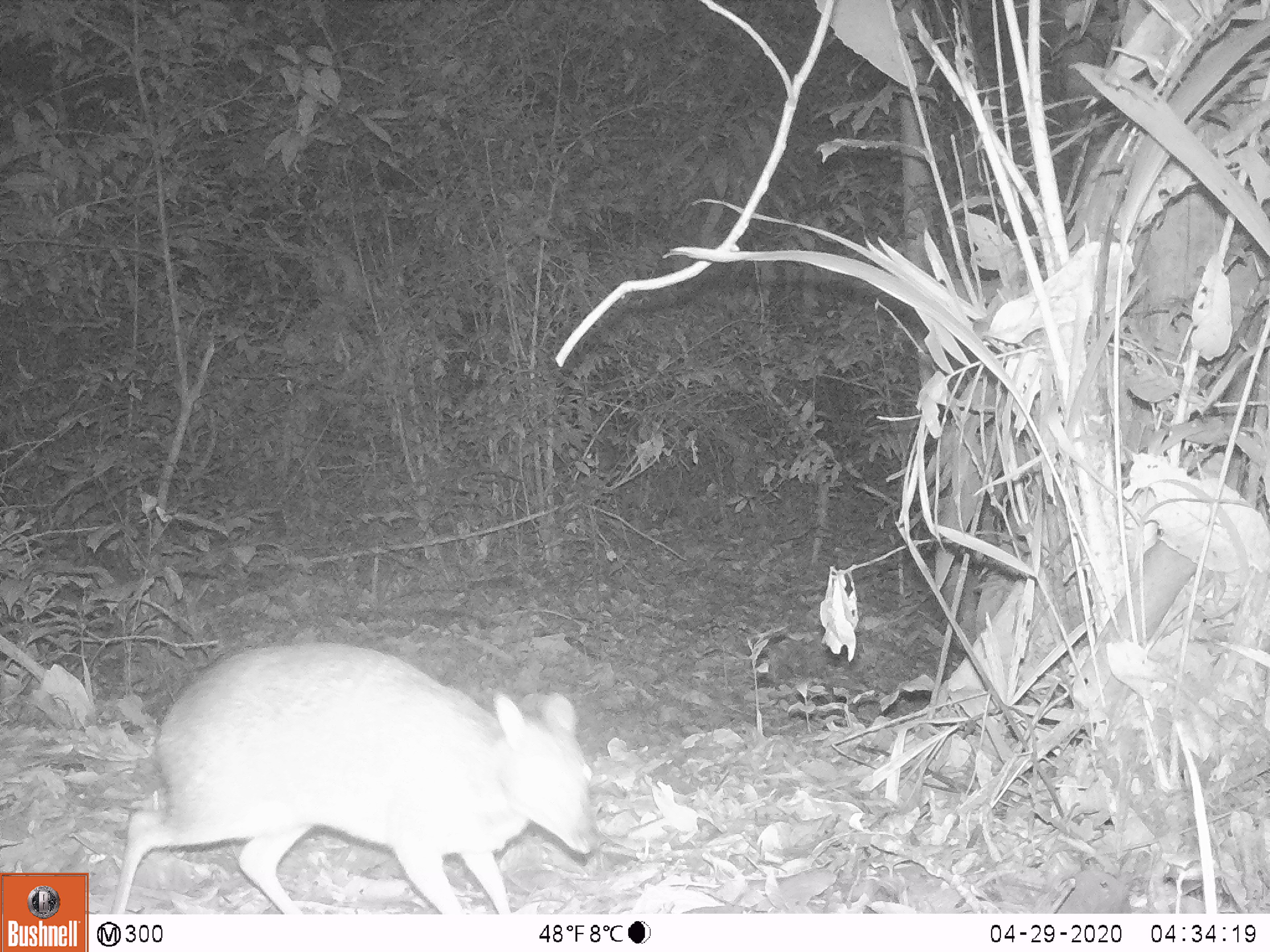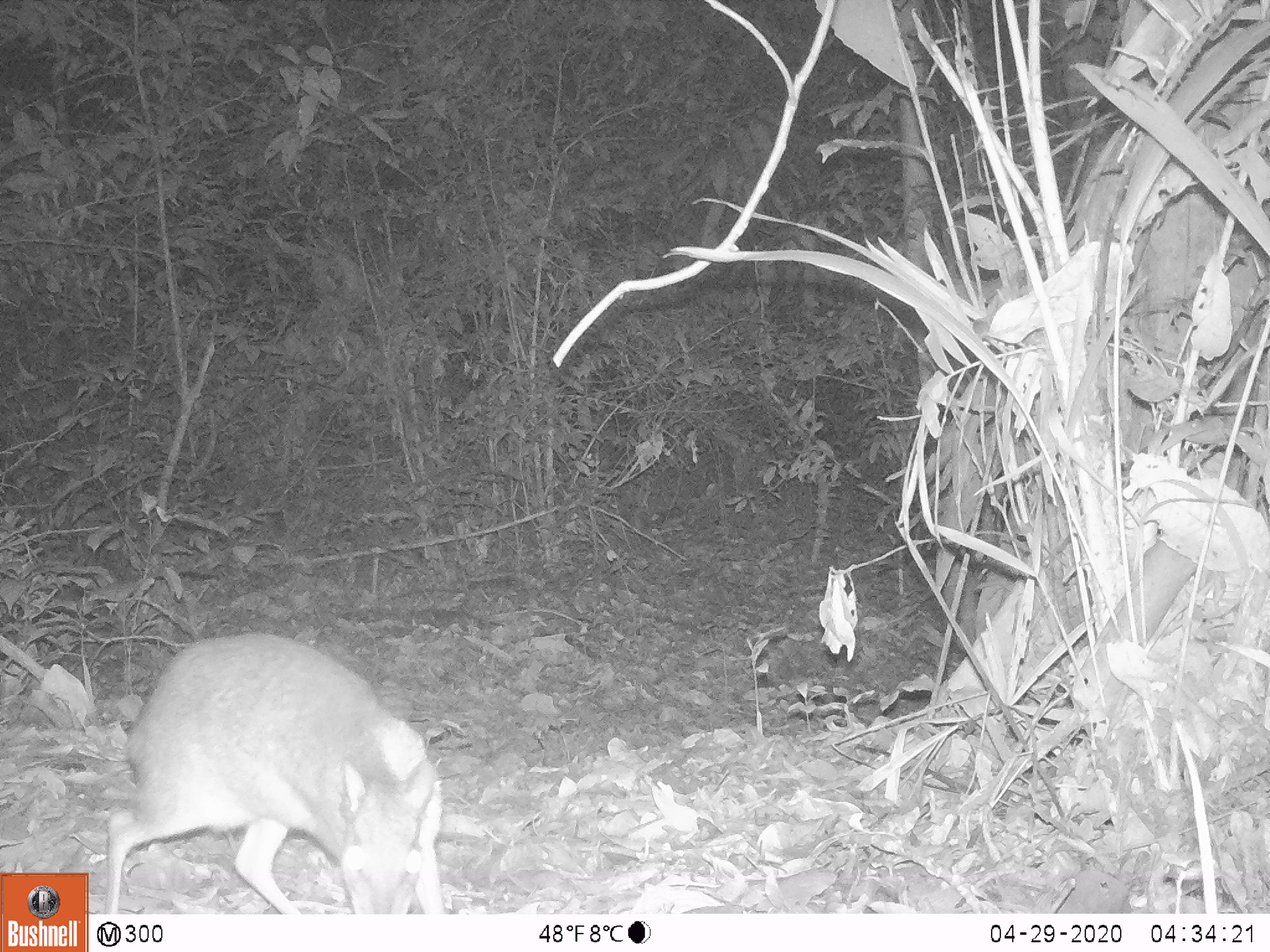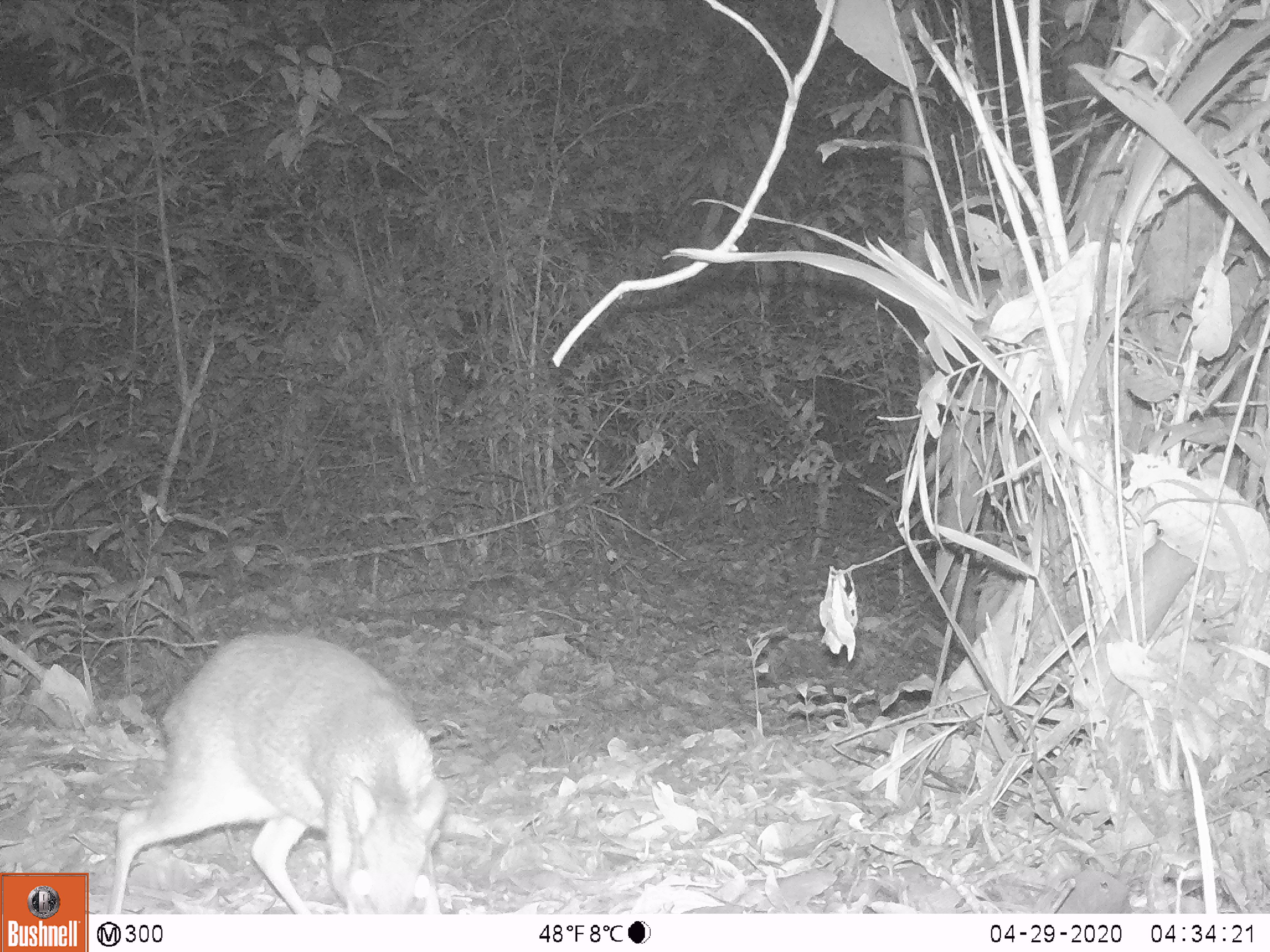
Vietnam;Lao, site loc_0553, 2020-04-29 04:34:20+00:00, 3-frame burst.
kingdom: Animalia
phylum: Chordata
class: Mammalia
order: Artiodactyla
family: Tragulidae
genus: Moschiola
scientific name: Moschiola meminna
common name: chevrotain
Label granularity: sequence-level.